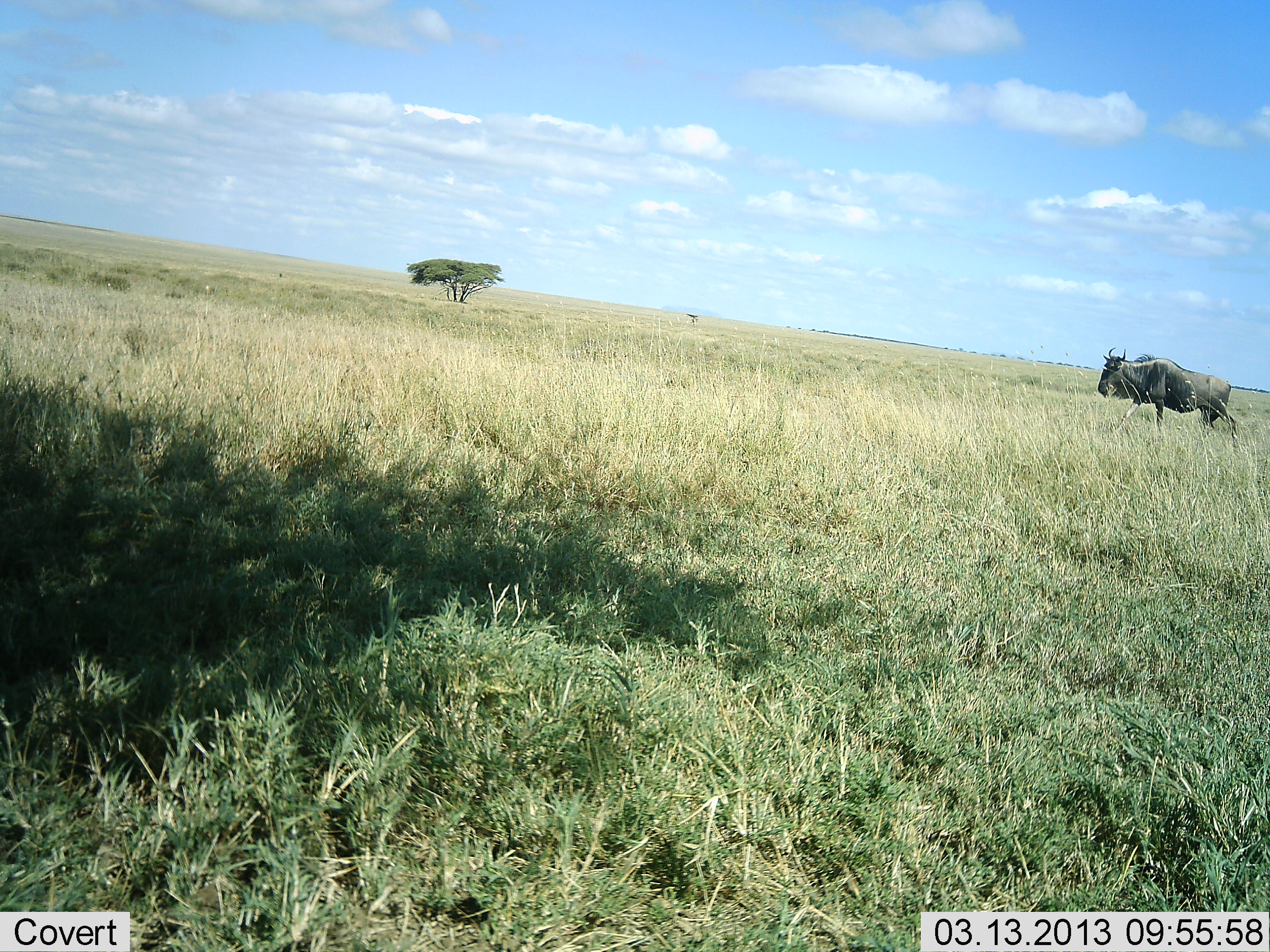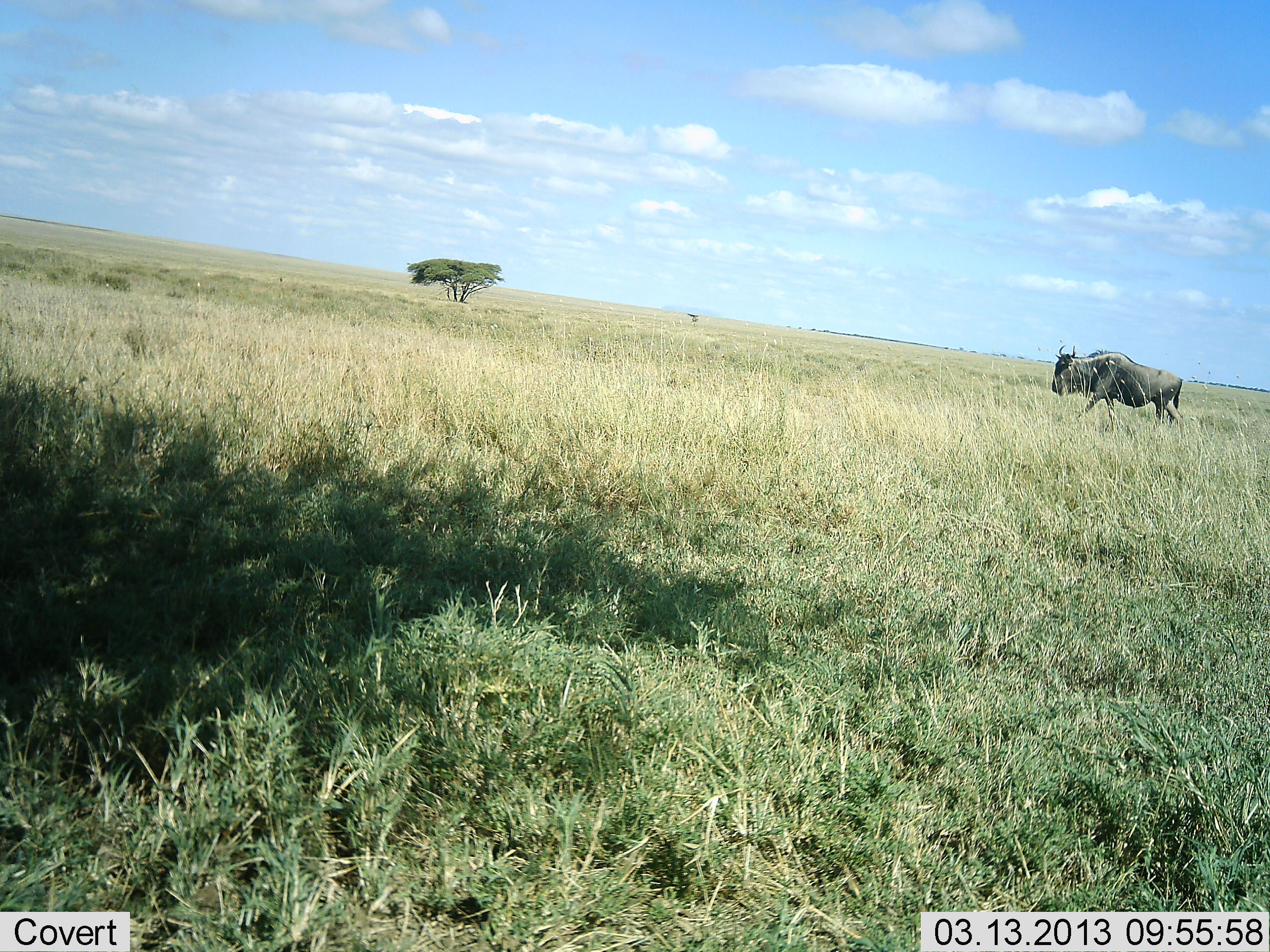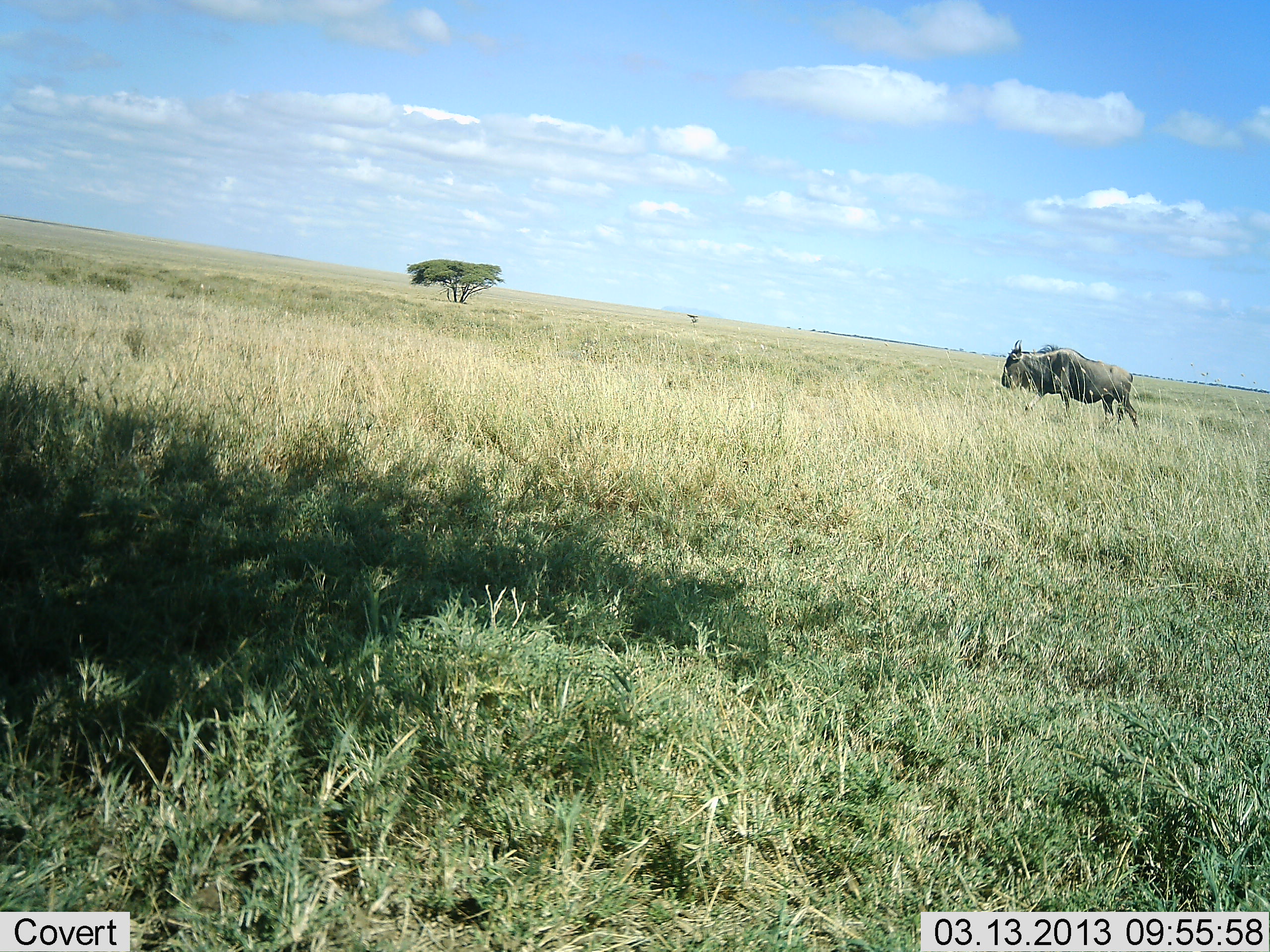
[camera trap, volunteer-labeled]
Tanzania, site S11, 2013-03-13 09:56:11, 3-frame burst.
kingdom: Animalia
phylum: Chordata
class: Mammalia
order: Artiodactyla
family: Bovidae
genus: Connochaetes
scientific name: Connochaetes taurinus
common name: blue wildebeest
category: wildebeest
Wildebeest (blue wildebeest) (Connochaetes taurinus), count 1. Behavior (volunteer vote fractions): standing 8%, resting 0%, moving 96%, interacting 0%. Young present (vote fraction): 0%. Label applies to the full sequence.